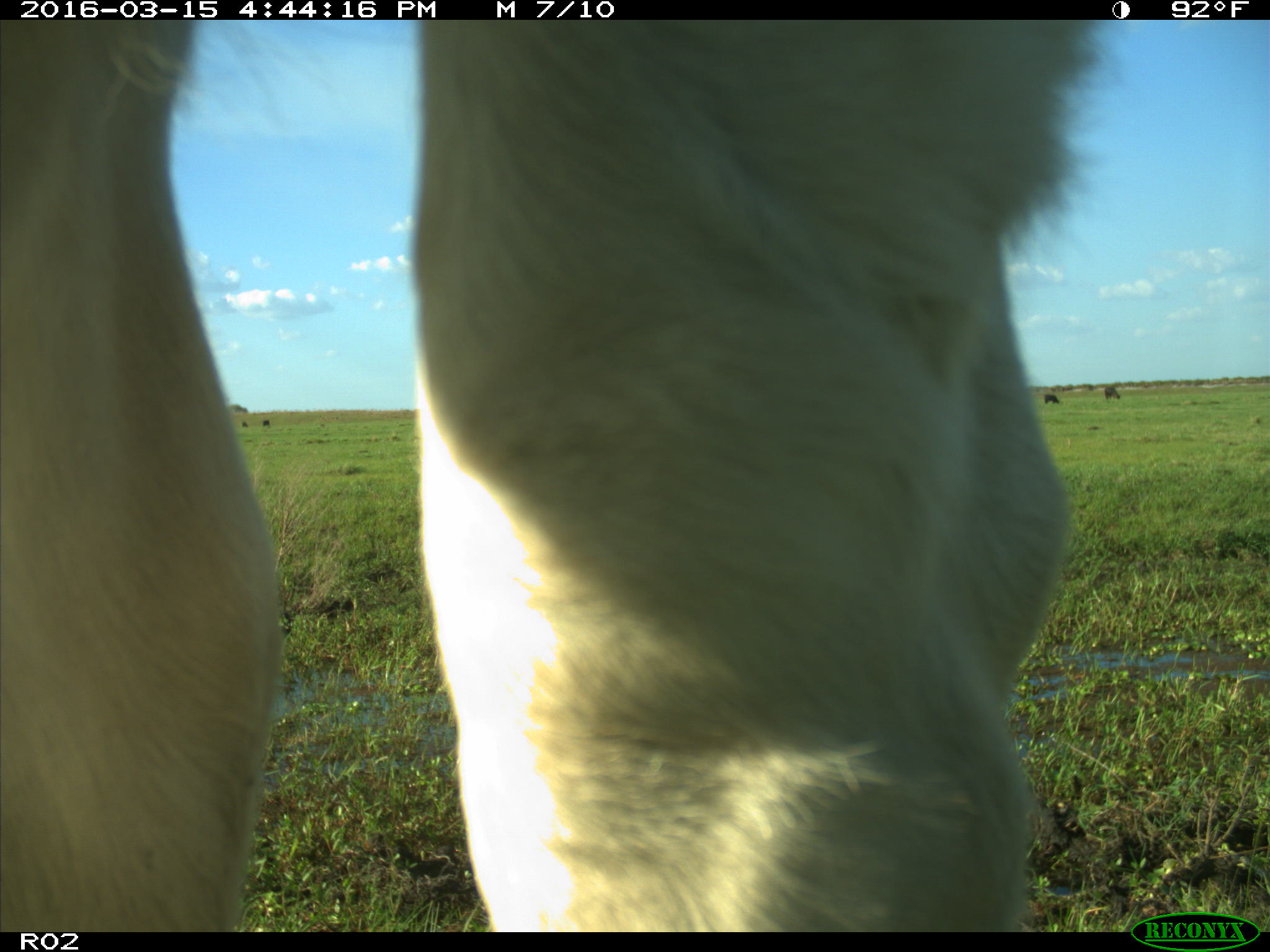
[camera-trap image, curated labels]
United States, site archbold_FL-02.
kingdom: Animalia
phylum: Chordata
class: Mammalia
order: Artiodactyla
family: Bovidae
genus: Bos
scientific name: Bos taurus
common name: domestic cow